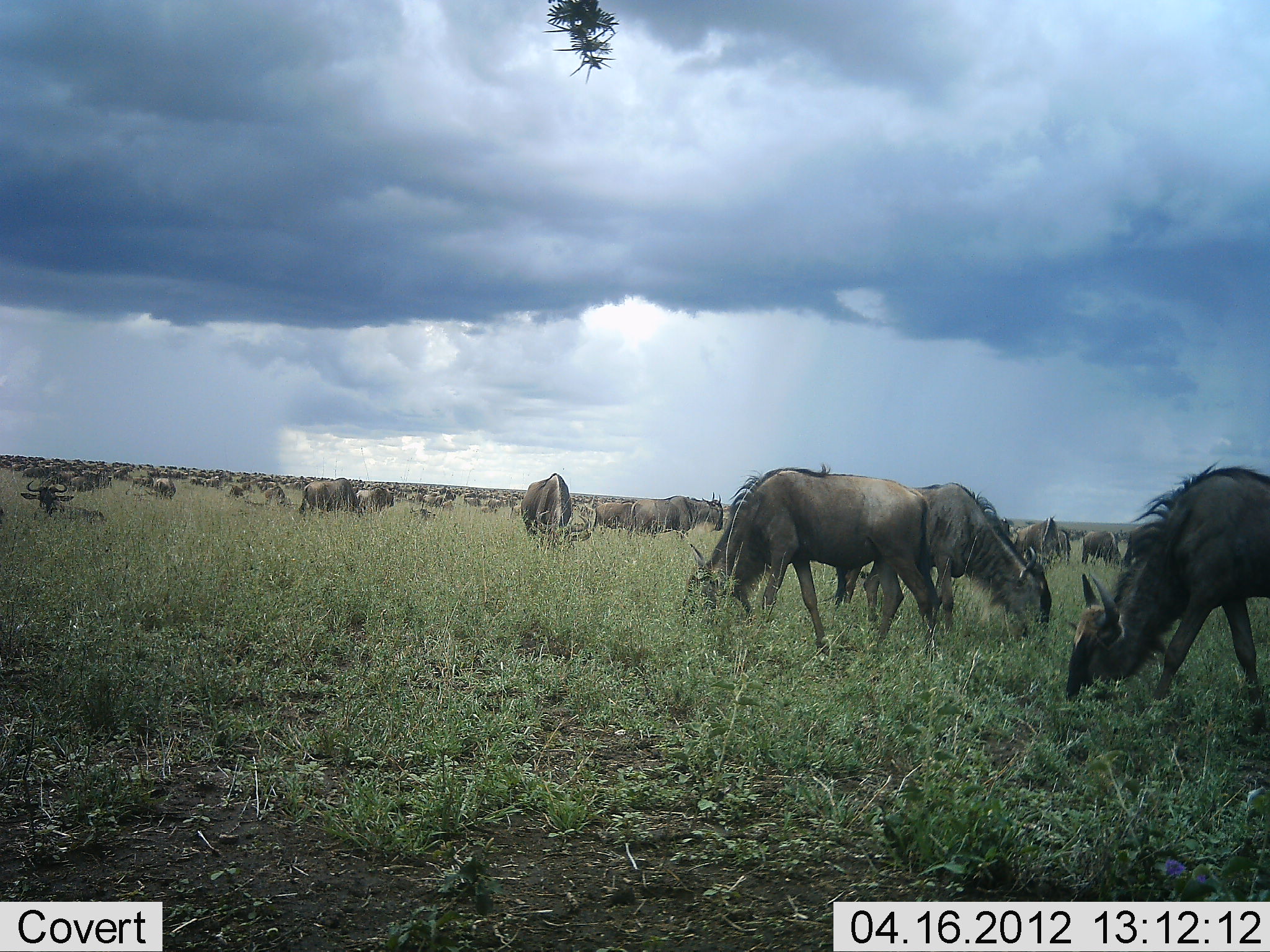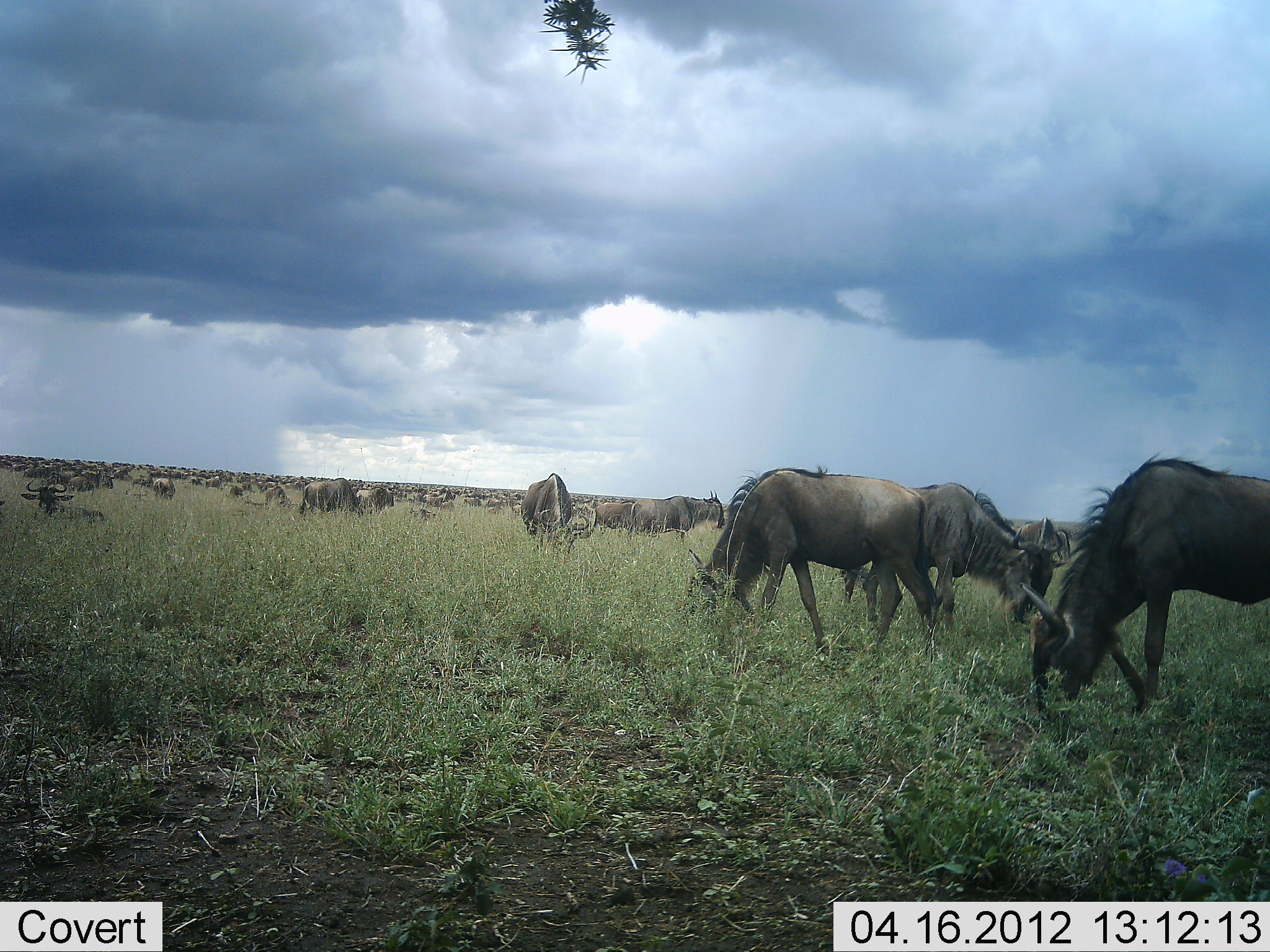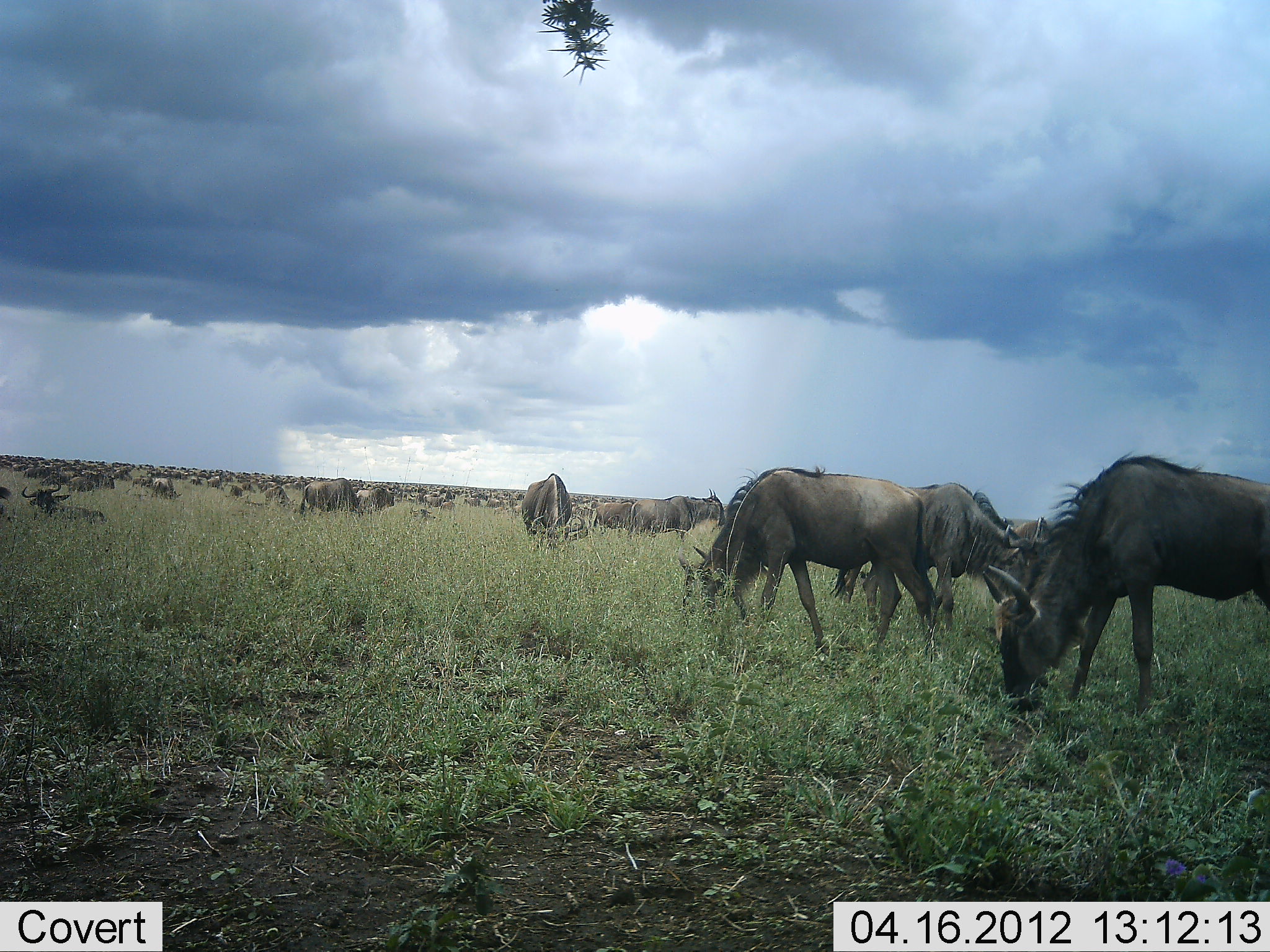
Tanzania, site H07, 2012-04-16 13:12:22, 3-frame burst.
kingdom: Animalia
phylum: Chordata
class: Mammalia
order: Artiodactyla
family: Bovidae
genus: Connochaetes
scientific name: Connochaetes taurinus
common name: blue wildebeest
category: wildebeest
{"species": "wildebeest (blue wildebeest) (Connochaetes taurinus)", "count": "51+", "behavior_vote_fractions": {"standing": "25%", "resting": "46%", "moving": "18%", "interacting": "4%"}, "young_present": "7%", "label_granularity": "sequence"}